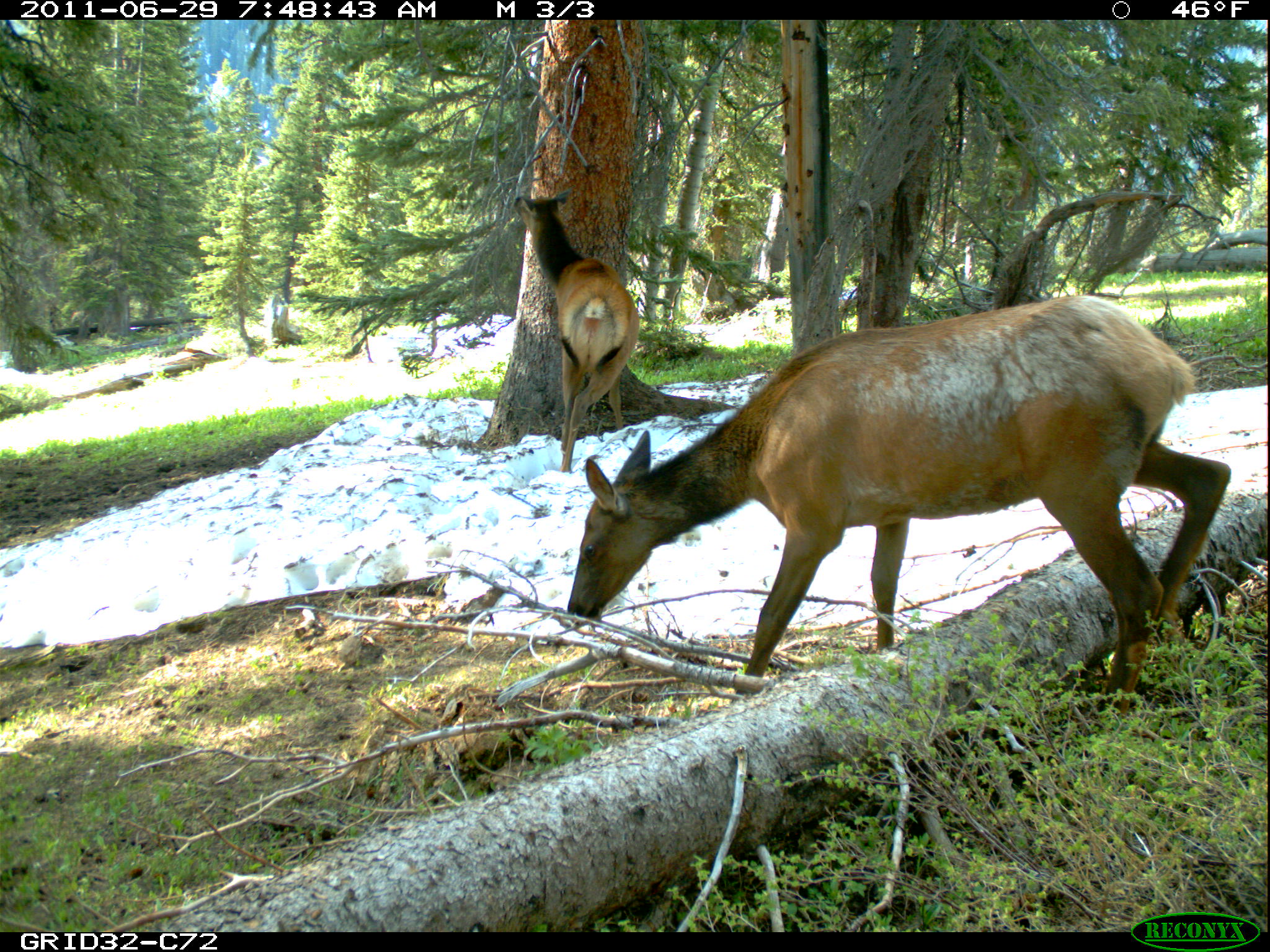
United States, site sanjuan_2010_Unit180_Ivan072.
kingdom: Animalia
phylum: Chordata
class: Mammalia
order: Artiodactyla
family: Cervidae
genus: Cervus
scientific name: Cervus elaphus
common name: red deer